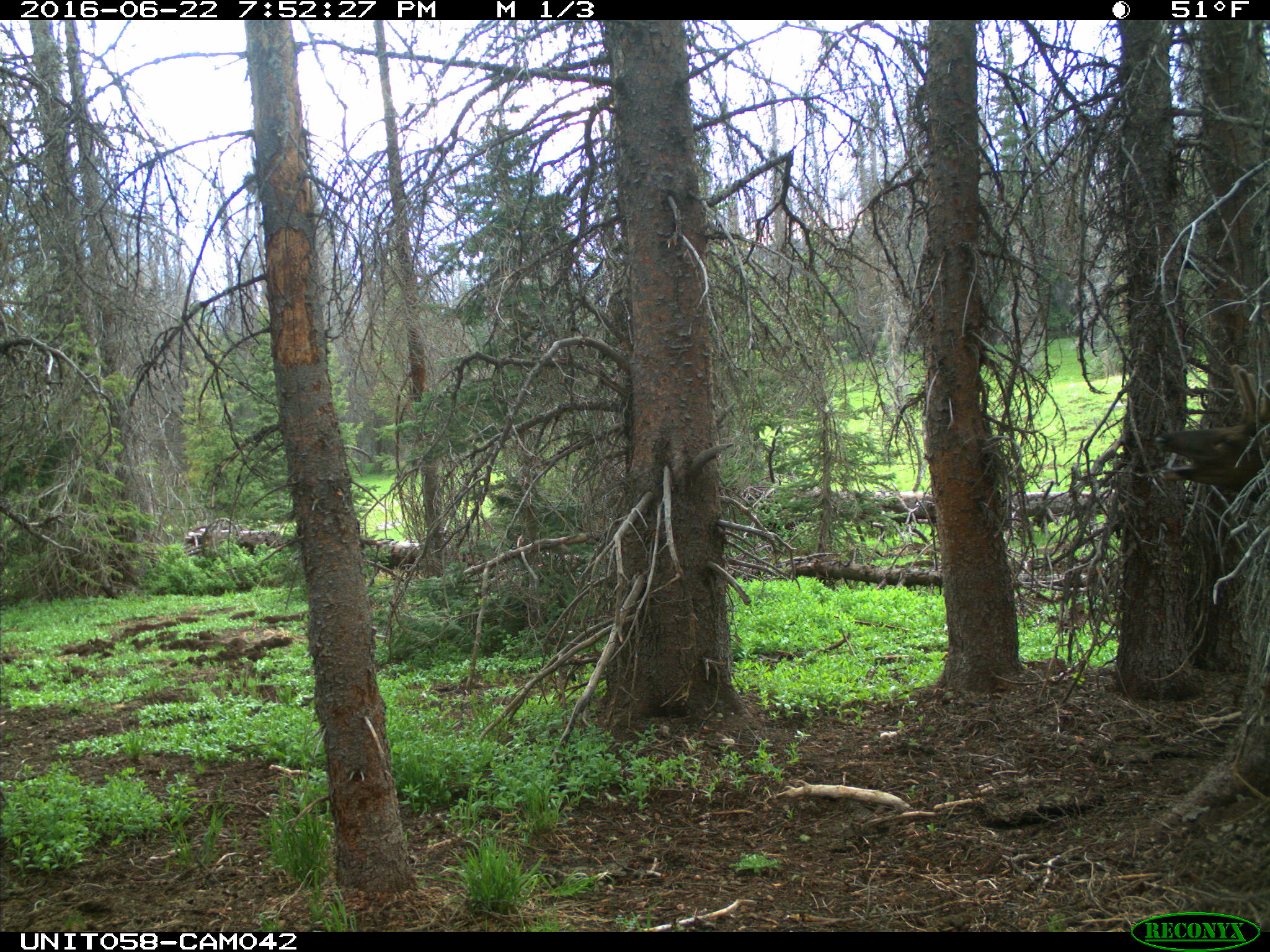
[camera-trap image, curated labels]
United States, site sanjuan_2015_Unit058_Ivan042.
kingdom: Animalia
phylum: Chordata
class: Mammalia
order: Artiodactyla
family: Cervidae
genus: Cervus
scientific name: Cervus elaphus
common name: red deer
Cervus elaphus (red deer).